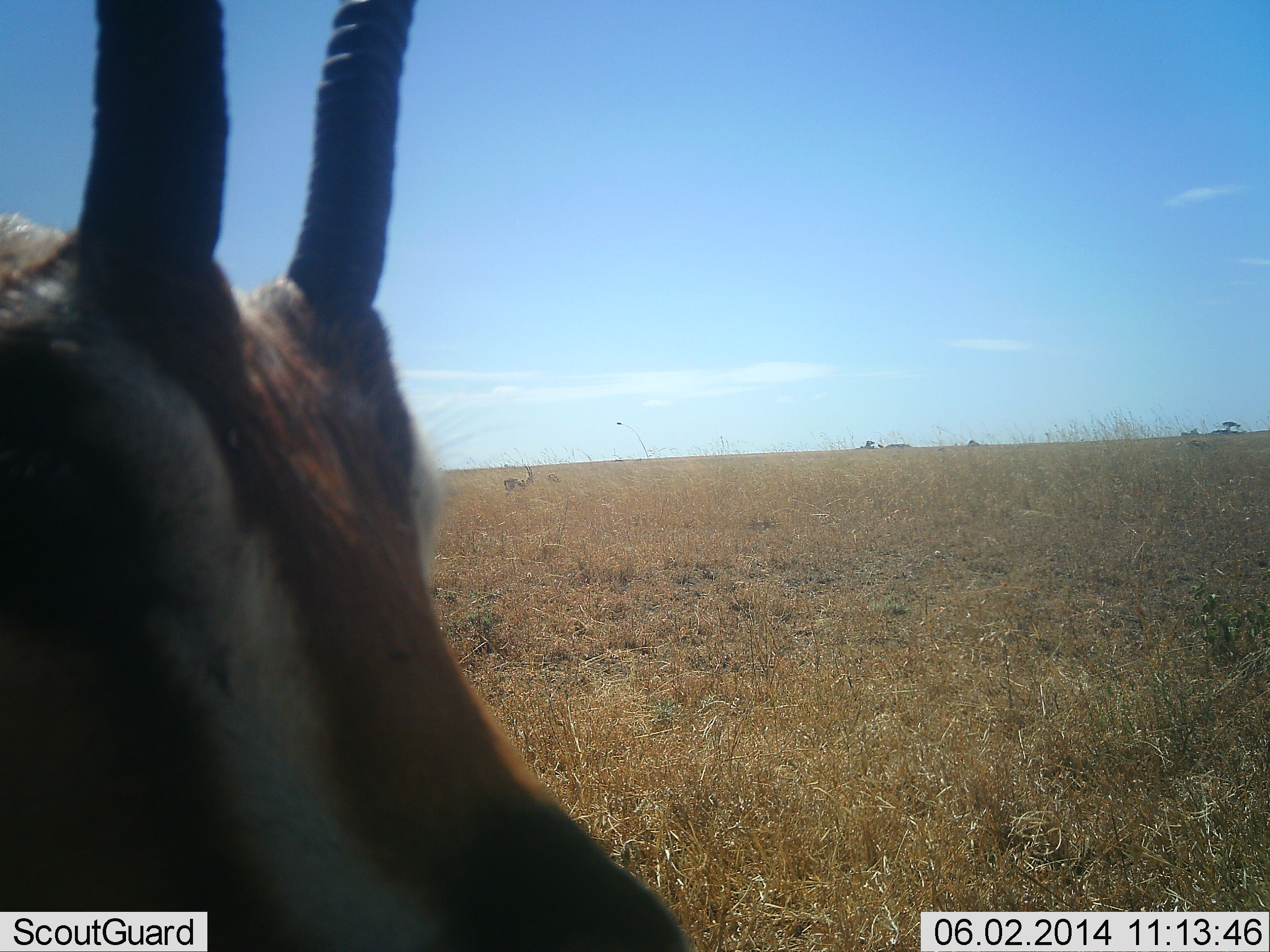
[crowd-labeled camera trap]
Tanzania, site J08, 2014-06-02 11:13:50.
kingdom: Animalia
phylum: Chordata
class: Mammalia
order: Artiodactyla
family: Bovidae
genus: Eudorcas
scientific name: Eudorcas thomsonii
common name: thomson's gazelle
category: gazellethomsons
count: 2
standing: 100%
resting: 0%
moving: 0%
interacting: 0%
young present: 0%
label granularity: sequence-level